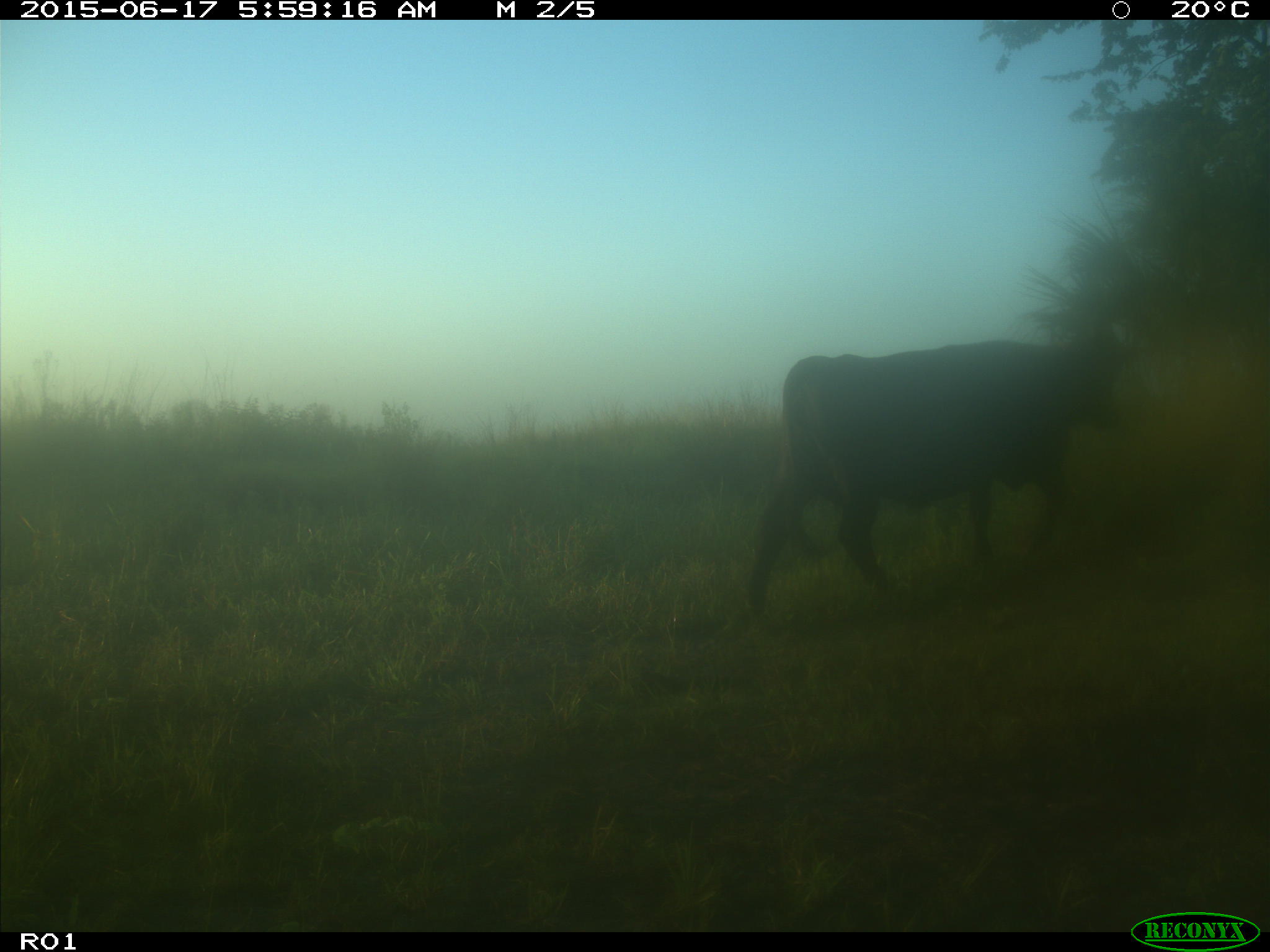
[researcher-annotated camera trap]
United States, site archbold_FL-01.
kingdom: Animalia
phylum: Chordata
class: Mammalia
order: Artiodactyla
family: Bovidae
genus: Bos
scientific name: Bos taurus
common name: domestic cow